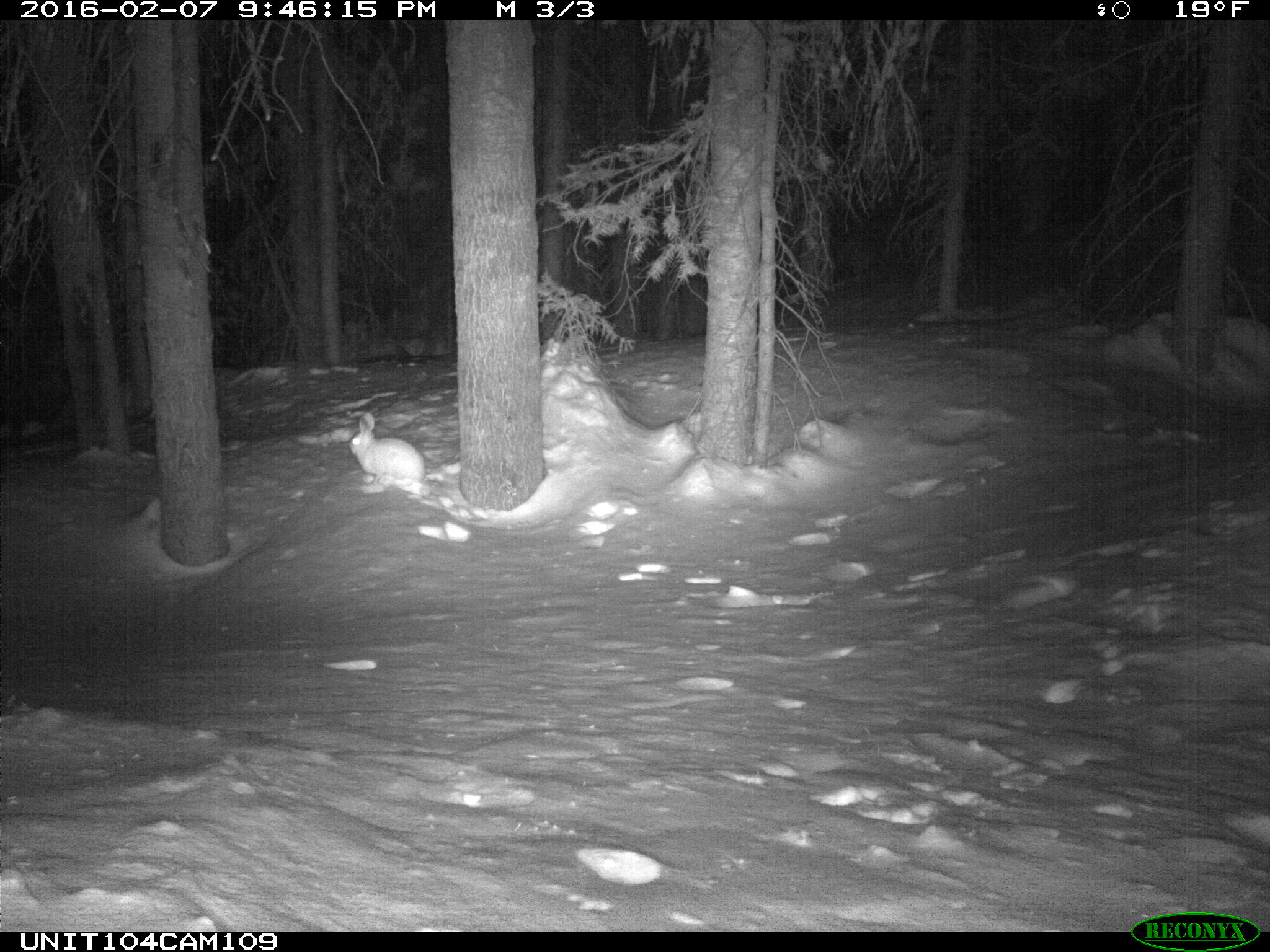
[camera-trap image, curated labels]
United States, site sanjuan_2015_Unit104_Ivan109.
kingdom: Animalia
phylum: Chordata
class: Mammalia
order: Lagomorpha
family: Leporidae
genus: Lepus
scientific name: Lepus americanus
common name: snowshoe hare